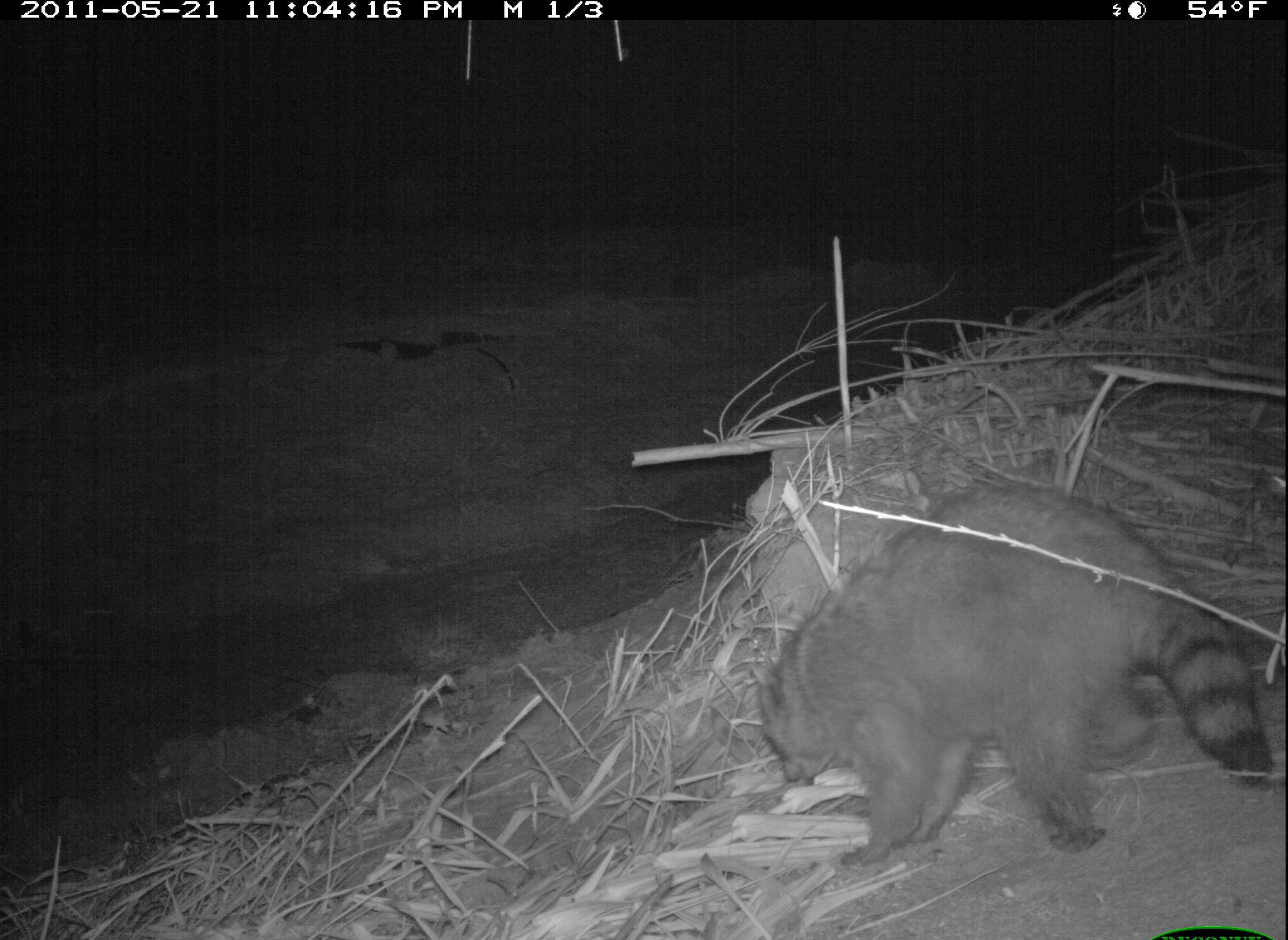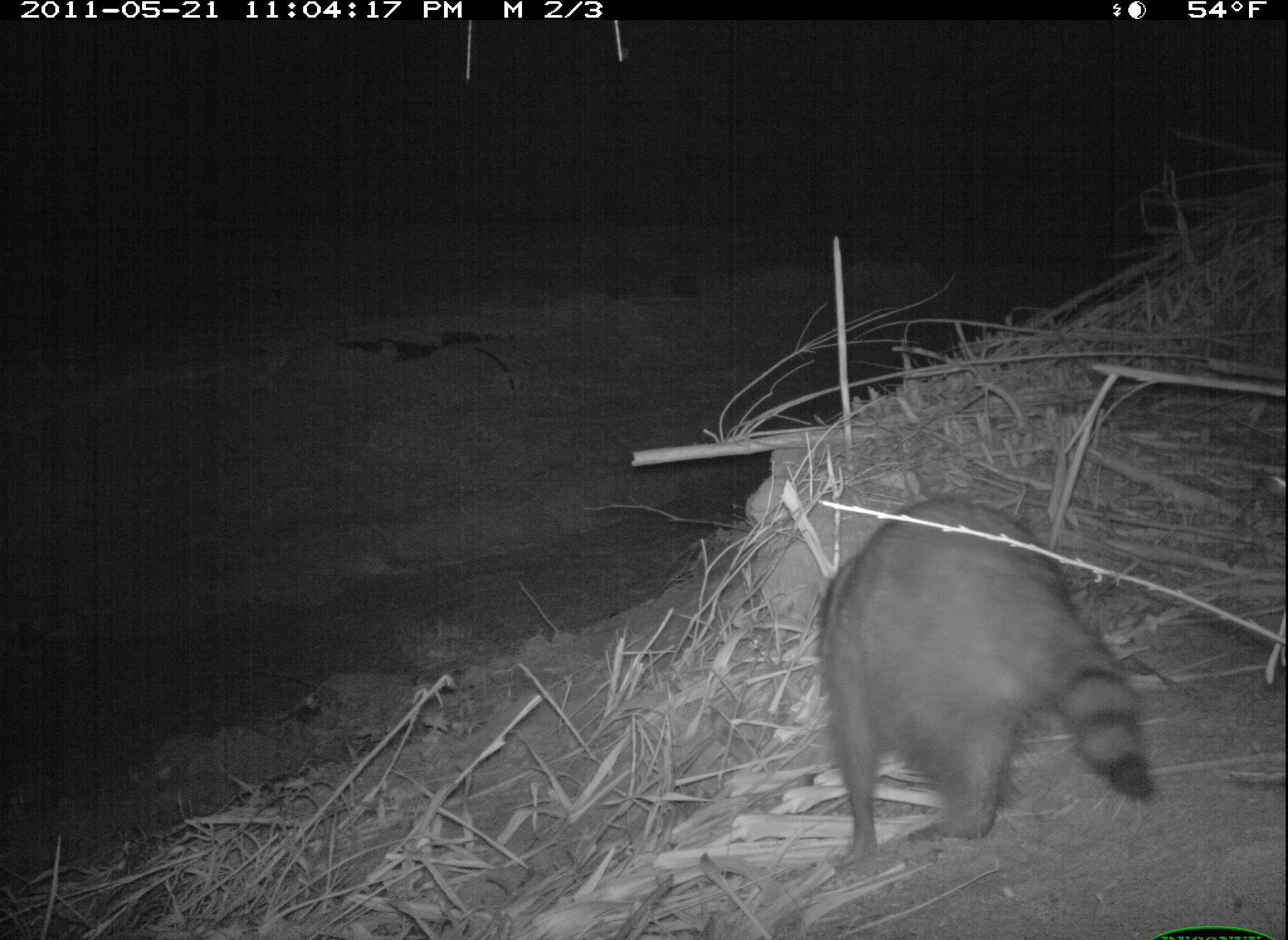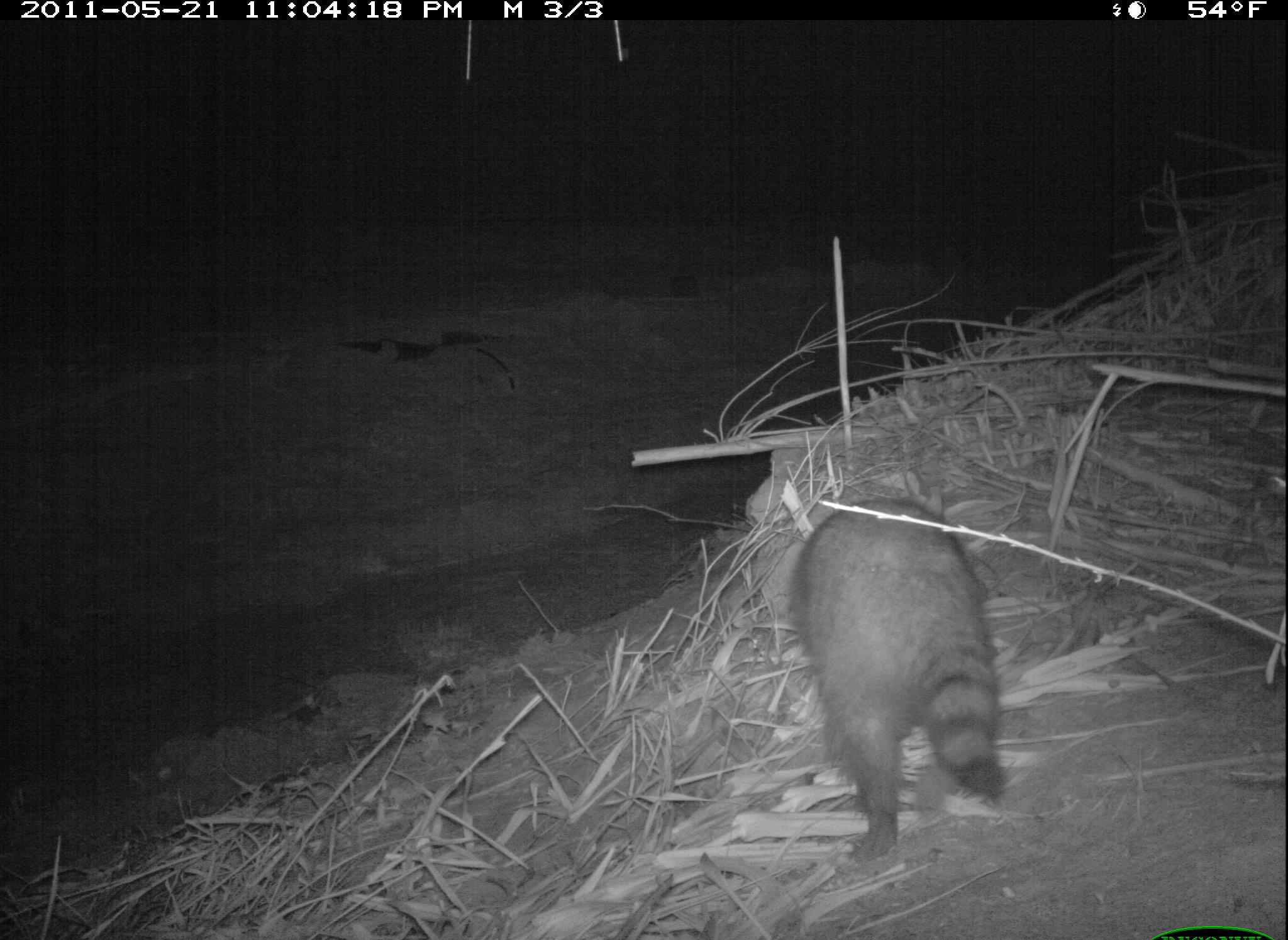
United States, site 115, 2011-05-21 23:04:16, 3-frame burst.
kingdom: Animalia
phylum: Chordata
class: Mammalia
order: Carnivora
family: Procyonidae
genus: Procyon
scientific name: Procyon lotor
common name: raccoon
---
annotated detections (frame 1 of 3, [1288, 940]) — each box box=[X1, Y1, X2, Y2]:
raccoon: box=[758, 474, 1275, 897]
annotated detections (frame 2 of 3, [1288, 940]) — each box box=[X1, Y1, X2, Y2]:
raccoon: box=[789, 478, 1187, 870]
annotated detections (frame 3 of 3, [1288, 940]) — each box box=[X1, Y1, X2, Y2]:
raccoon: box=[789, 485, 1045, 871]